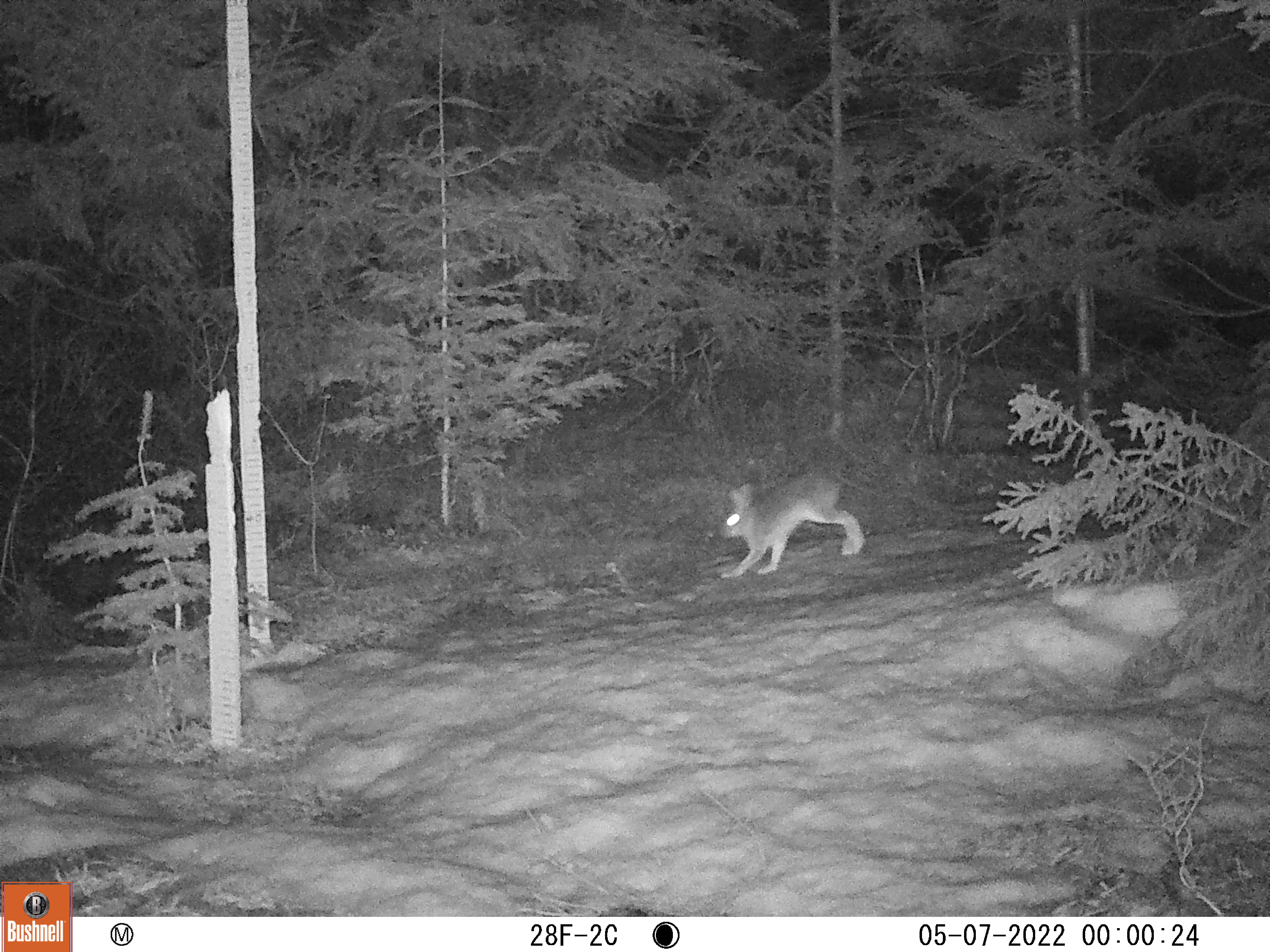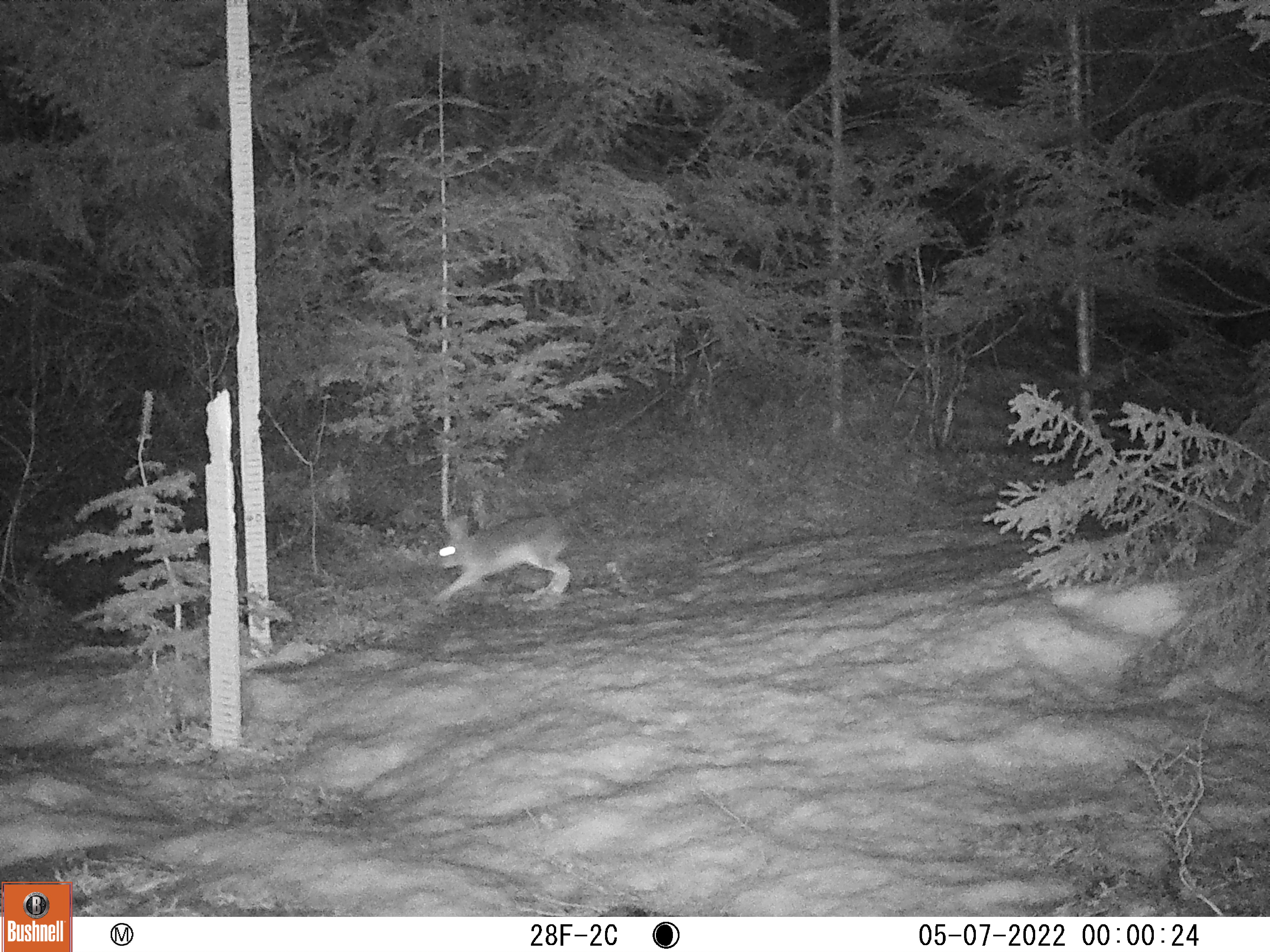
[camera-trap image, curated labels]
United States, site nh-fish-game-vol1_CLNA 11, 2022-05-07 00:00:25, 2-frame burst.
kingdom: Animalia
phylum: Chordata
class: Mammalia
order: Lagomorpha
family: Leporidae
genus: Lepus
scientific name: Lepus americanus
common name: snowshoe hare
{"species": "snowshoe hare (Lepus americanus)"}